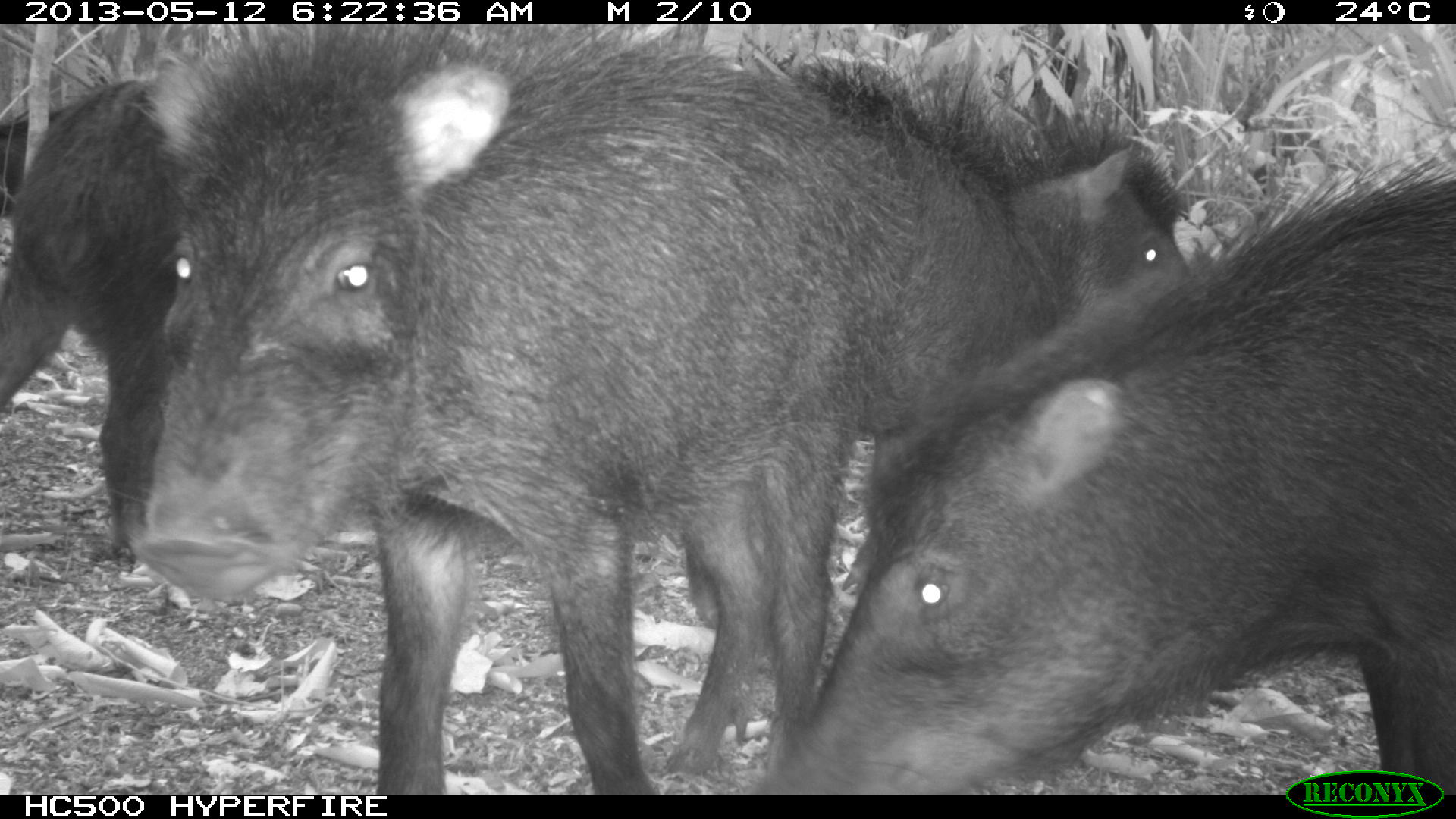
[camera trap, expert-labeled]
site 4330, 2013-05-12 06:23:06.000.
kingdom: Animalia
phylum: Chordata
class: Mammalia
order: Artiodactyla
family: Tayassuidae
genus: Tayassu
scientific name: Tayassu pecari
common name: white-lipped peccary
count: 5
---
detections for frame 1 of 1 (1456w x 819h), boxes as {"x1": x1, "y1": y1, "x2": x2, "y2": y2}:
tayassu pecari: {"x1": 124, "y1": 20, "x2": 1098, "y2": 793}; {"x1": 749, "y1": 144, "x2": 1453, "y2": 794}; {"x1": 688, "y1": 90, "x2": 1201, "y2": 633}; {"x1": 0, "y1": 74, "x2": 180, "y2": 559}; {"x1": 0, "y1": 110, "x2": 67, "y2": 222}